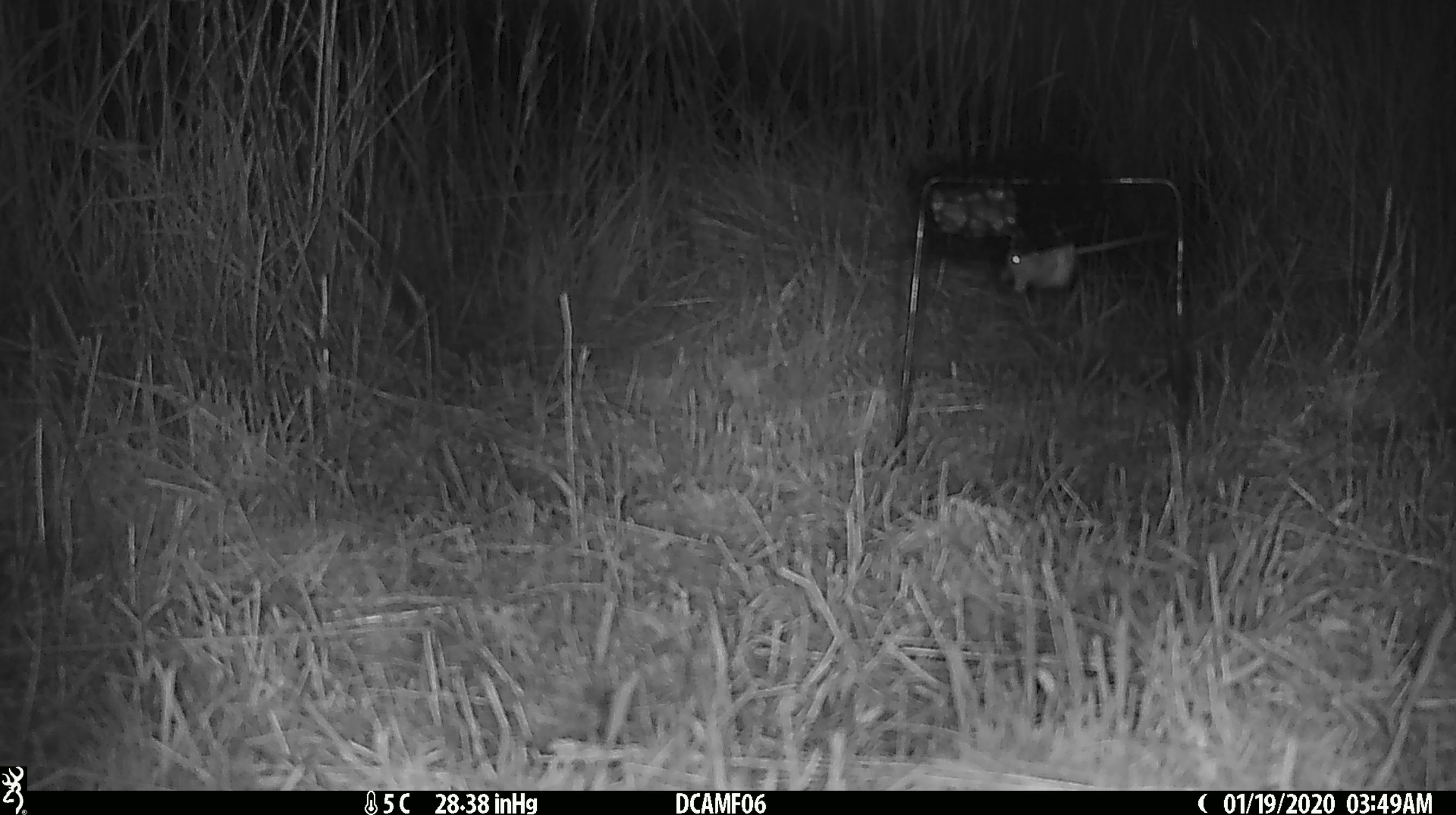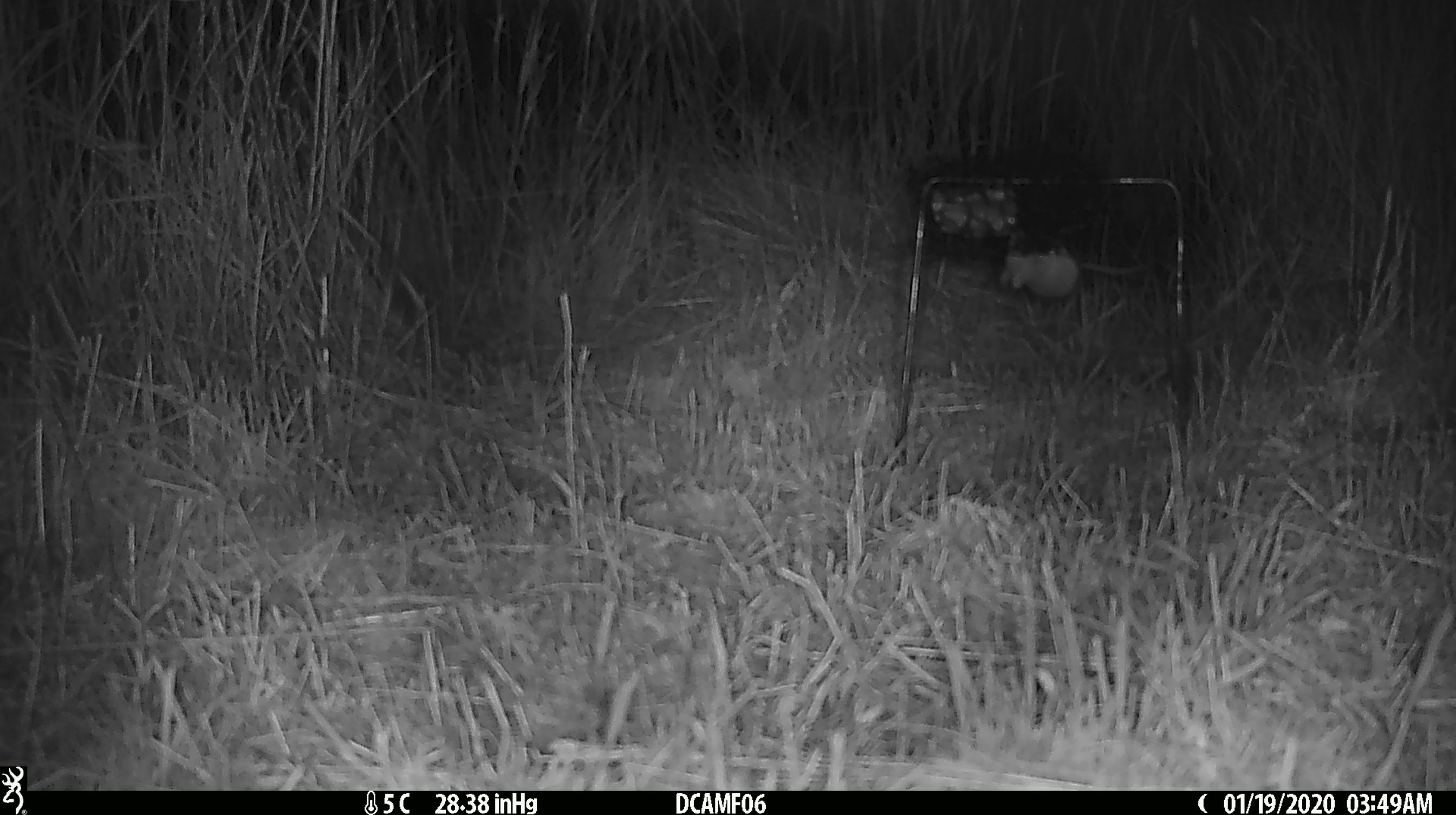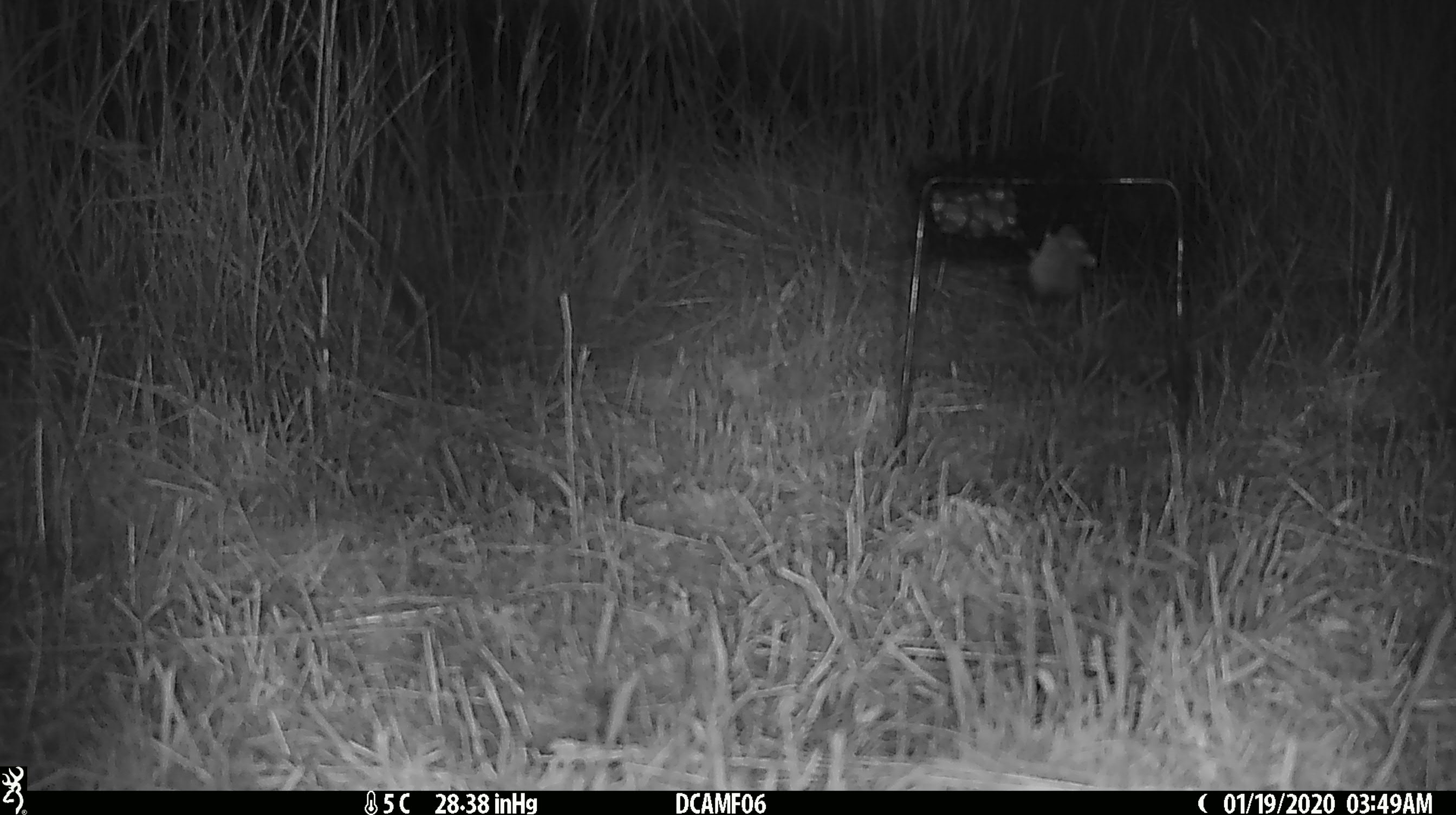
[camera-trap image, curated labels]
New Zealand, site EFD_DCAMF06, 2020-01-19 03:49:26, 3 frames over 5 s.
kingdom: Animalia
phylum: Chordata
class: Mammalia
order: Rodentia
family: Muridae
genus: Mus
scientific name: Mus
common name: mouse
Mouse (Mus).